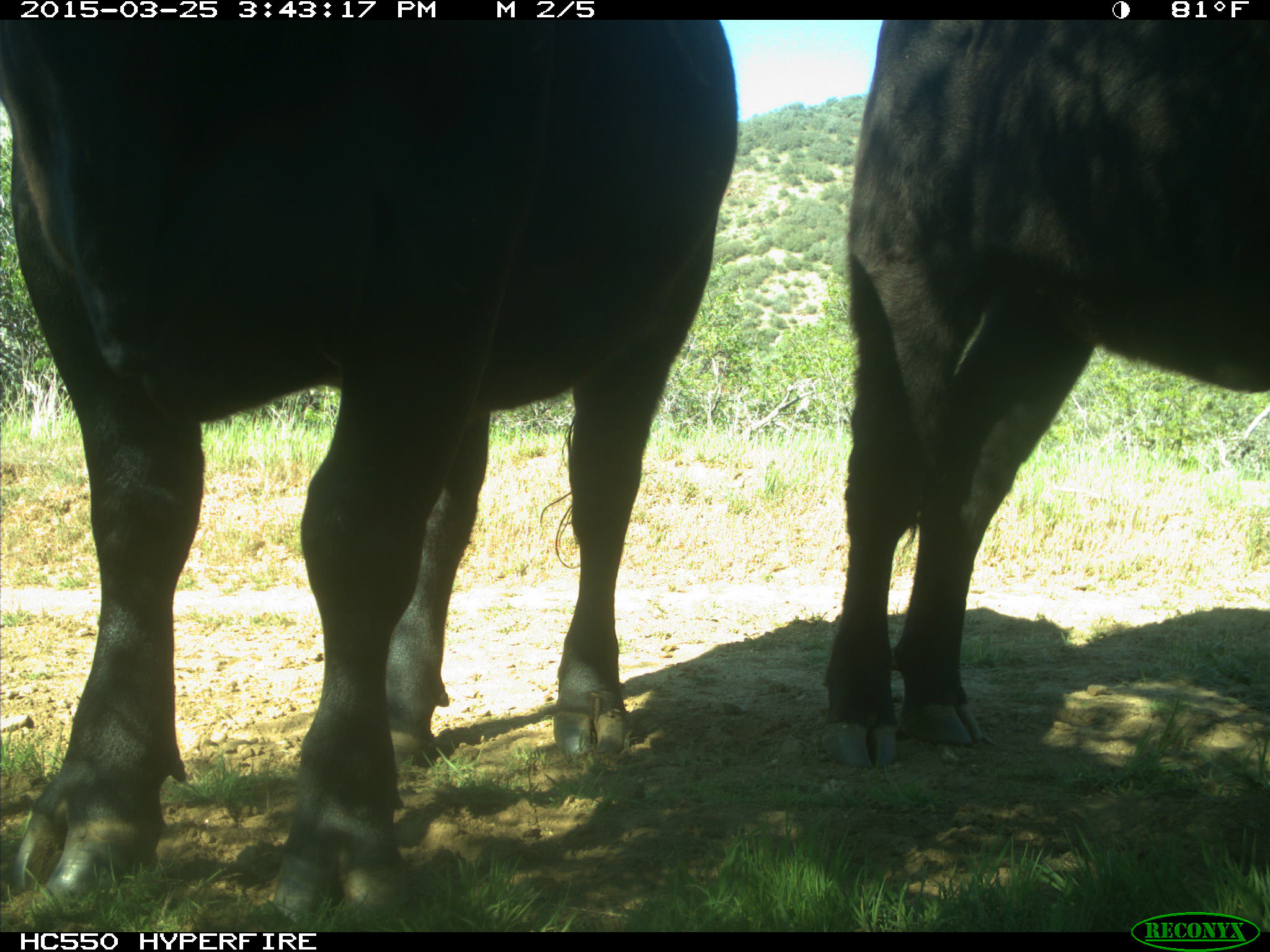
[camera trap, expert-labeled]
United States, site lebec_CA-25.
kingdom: Animalia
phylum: Chordata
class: Mammalia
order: Artiodactyla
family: Bovidae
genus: Bos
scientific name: Bos taurus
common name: domestic cow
Bos taurus (domestic cow).